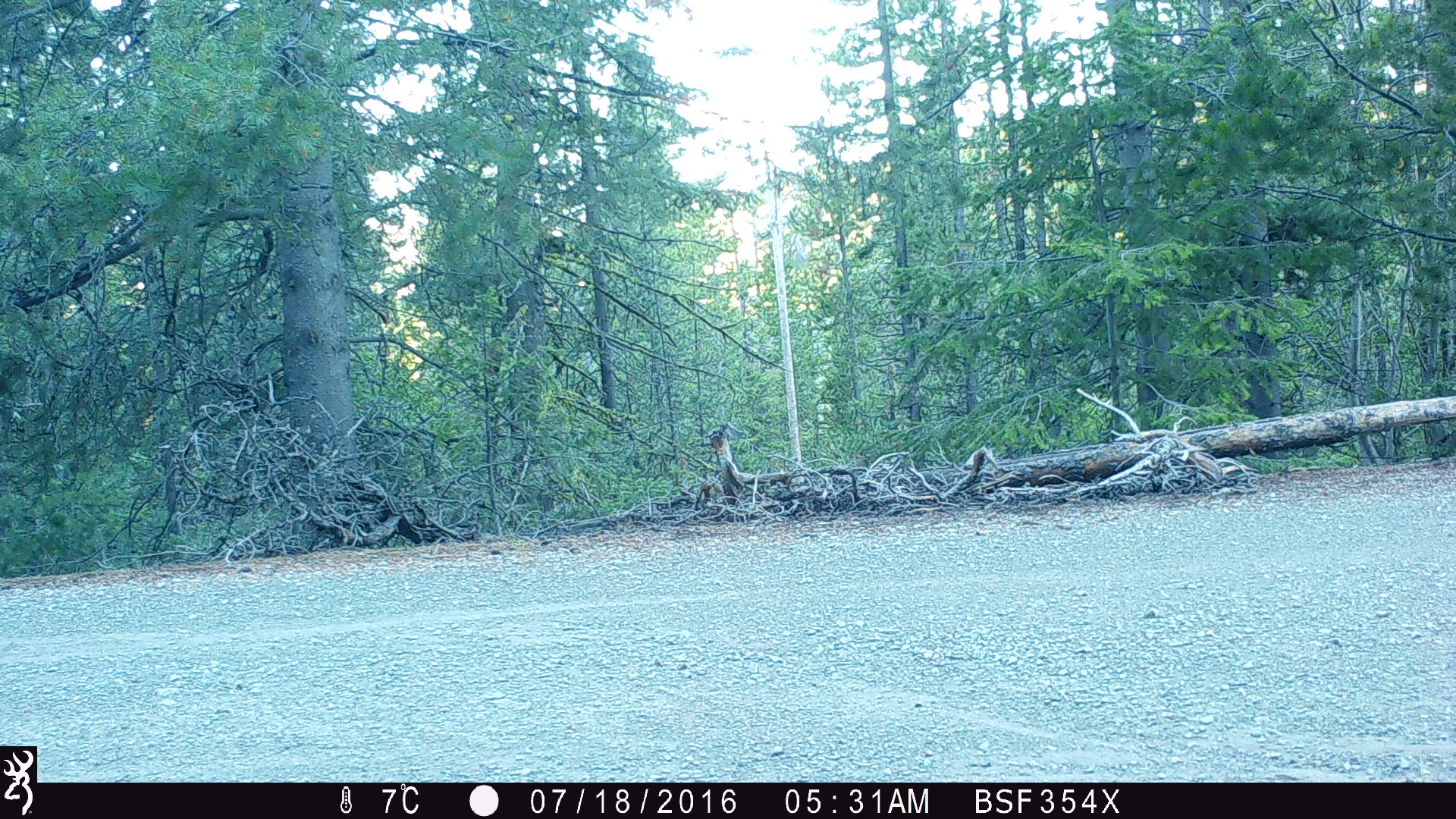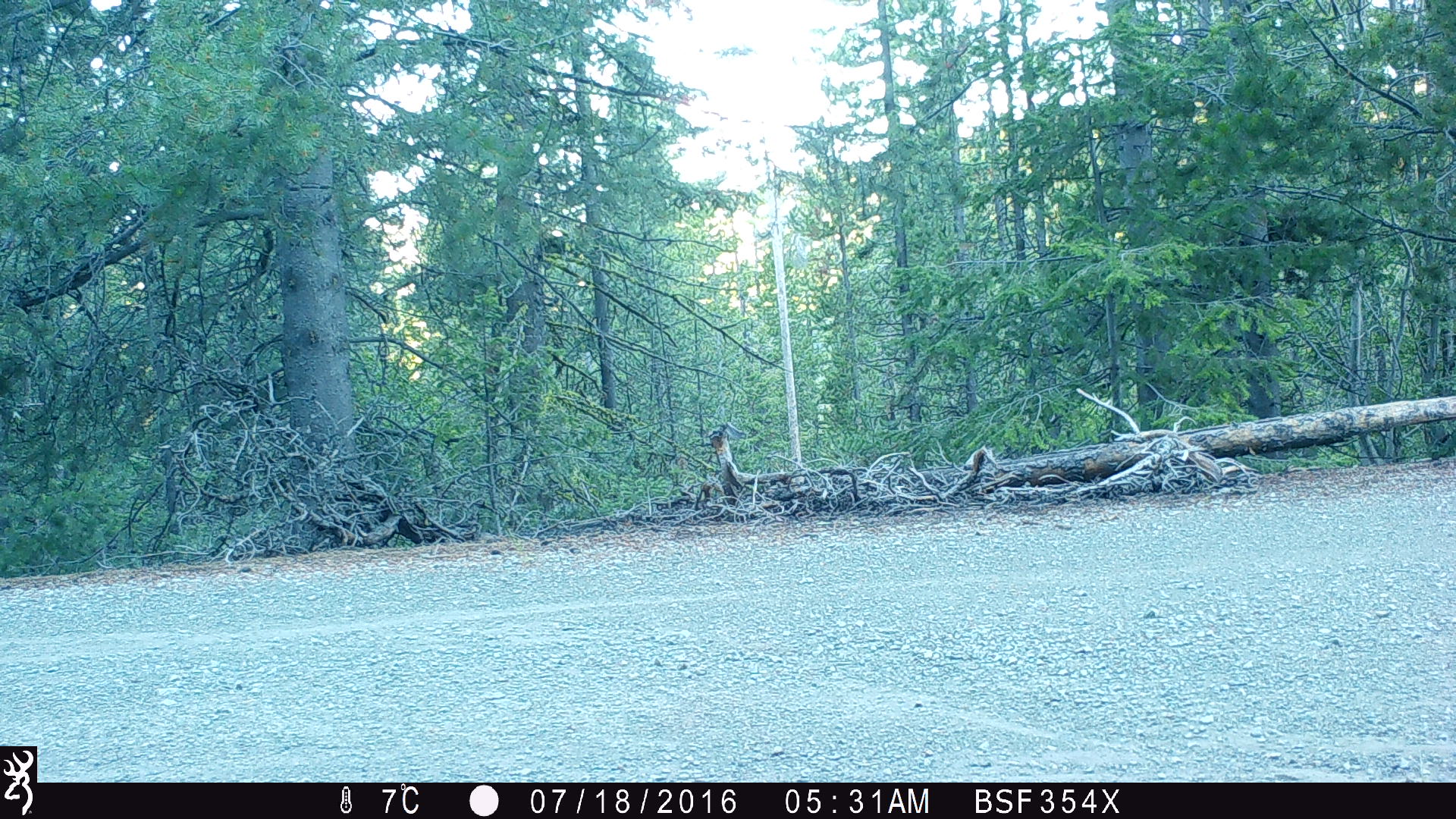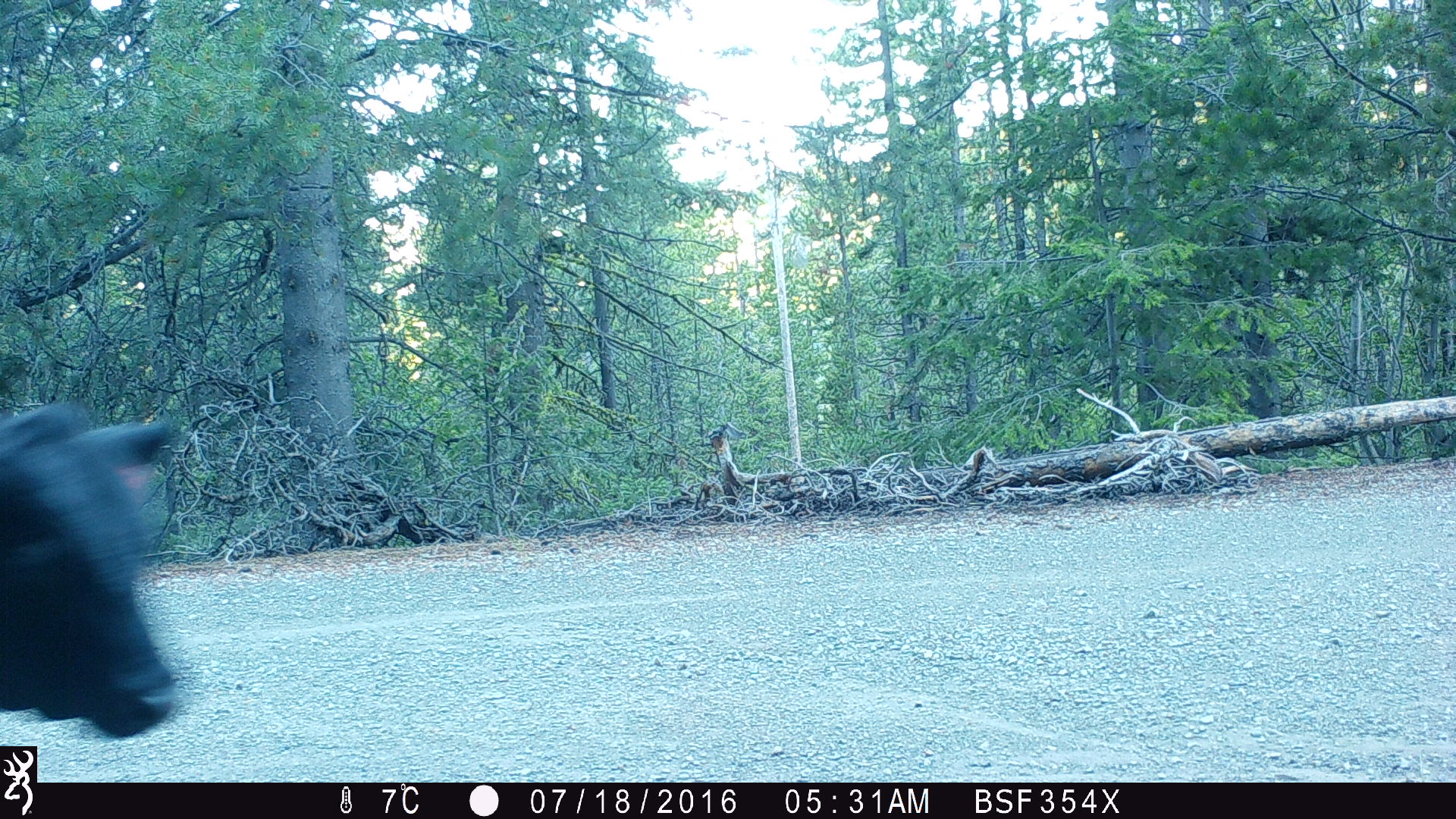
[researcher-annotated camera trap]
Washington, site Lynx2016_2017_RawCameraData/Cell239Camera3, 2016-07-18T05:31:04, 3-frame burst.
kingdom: Animalia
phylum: Chordata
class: Mammalia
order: Artiodactyla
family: Bovidae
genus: Bos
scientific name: Bos taurus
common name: domestic cattle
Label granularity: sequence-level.